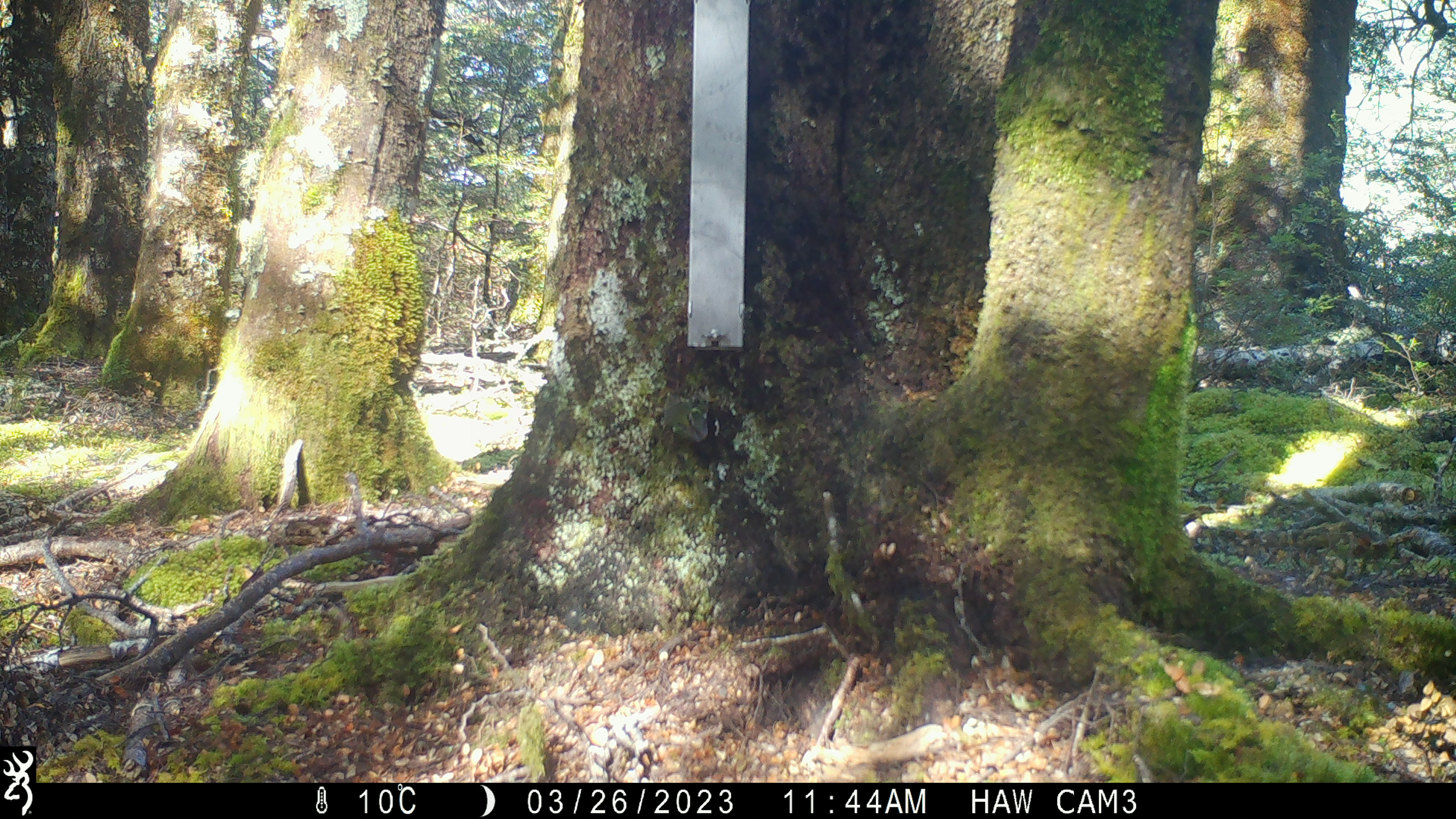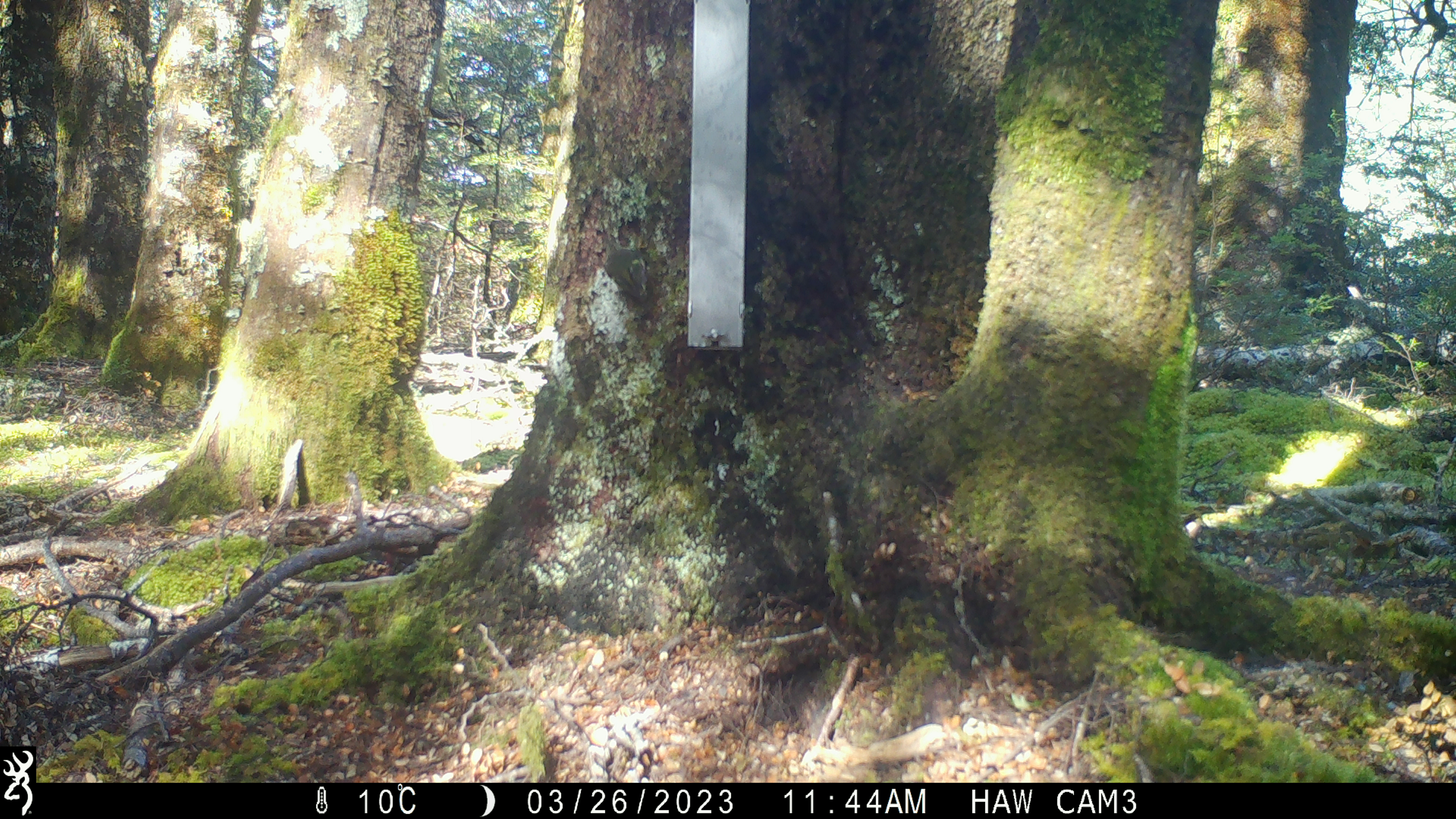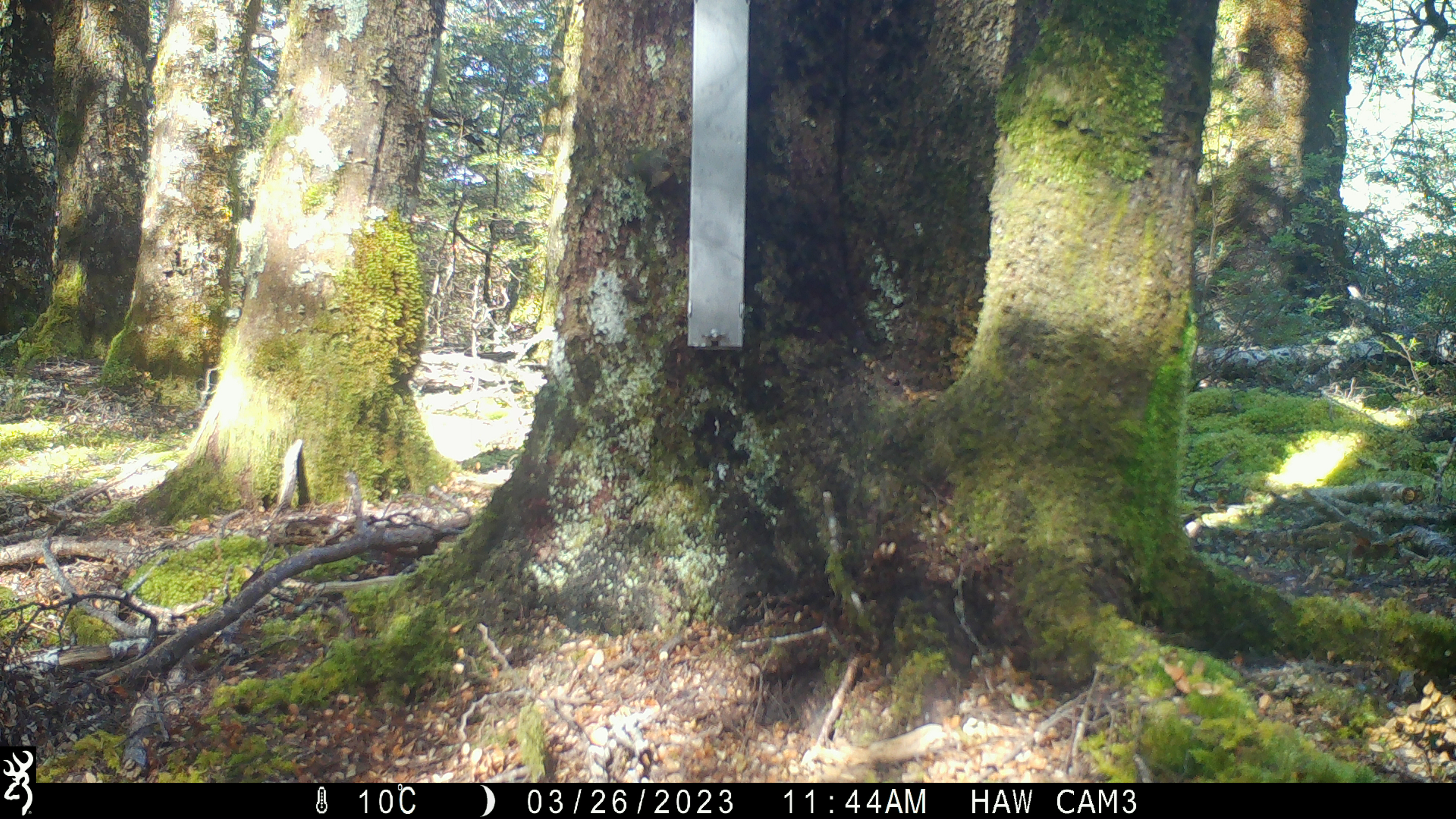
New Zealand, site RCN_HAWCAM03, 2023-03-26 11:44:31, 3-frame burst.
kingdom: Animalia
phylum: Chordata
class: Aves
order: Passeriformes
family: Acanthisittidae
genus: Acanthisitta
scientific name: Acanthisitta chloris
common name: rifleman